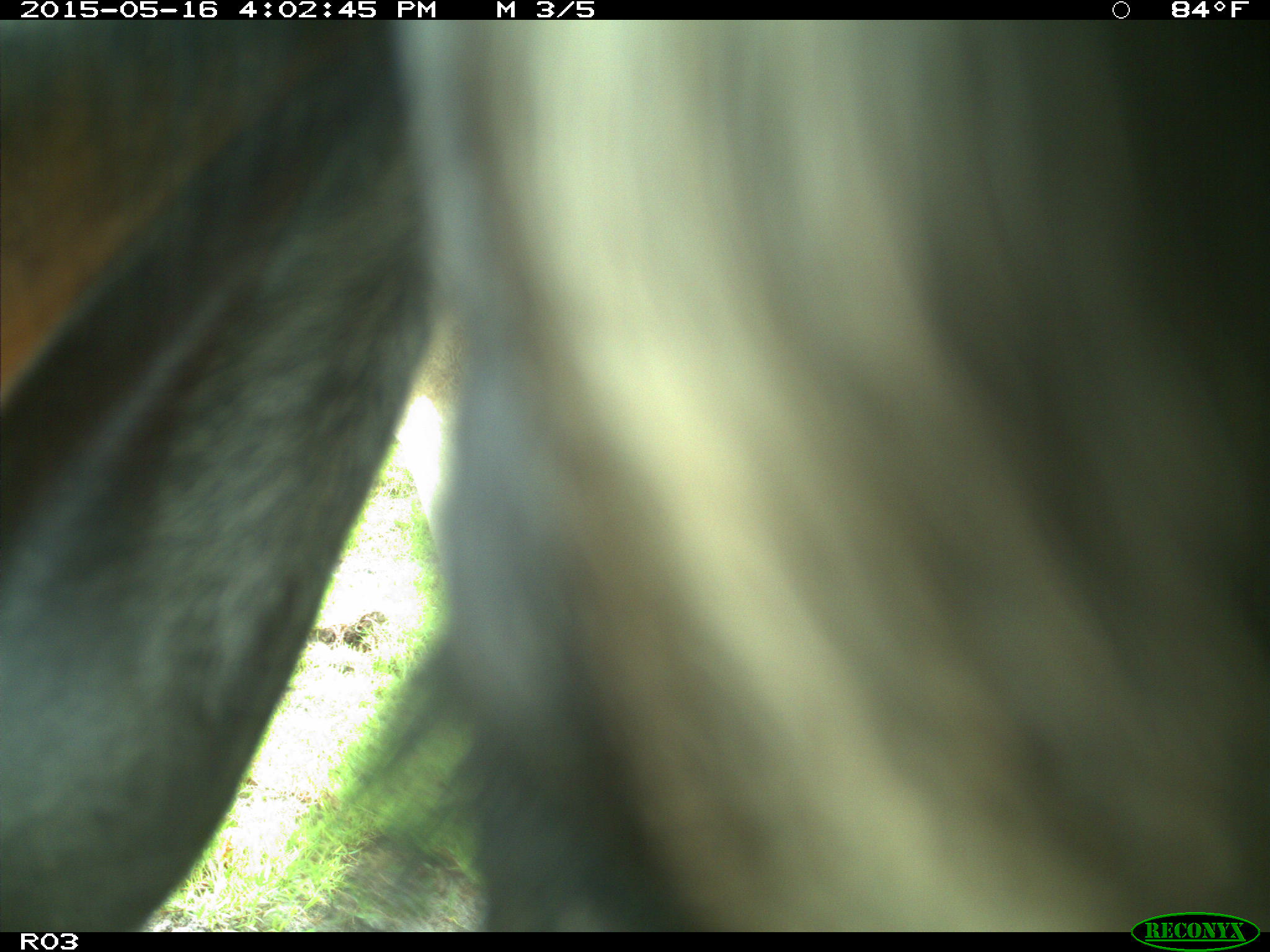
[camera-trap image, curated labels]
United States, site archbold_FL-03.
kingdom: Animalia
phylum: Chordata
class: Mammalia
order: Artiodactyla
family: Bovidae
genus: Bos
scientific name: Bos taurus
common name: domestic cow